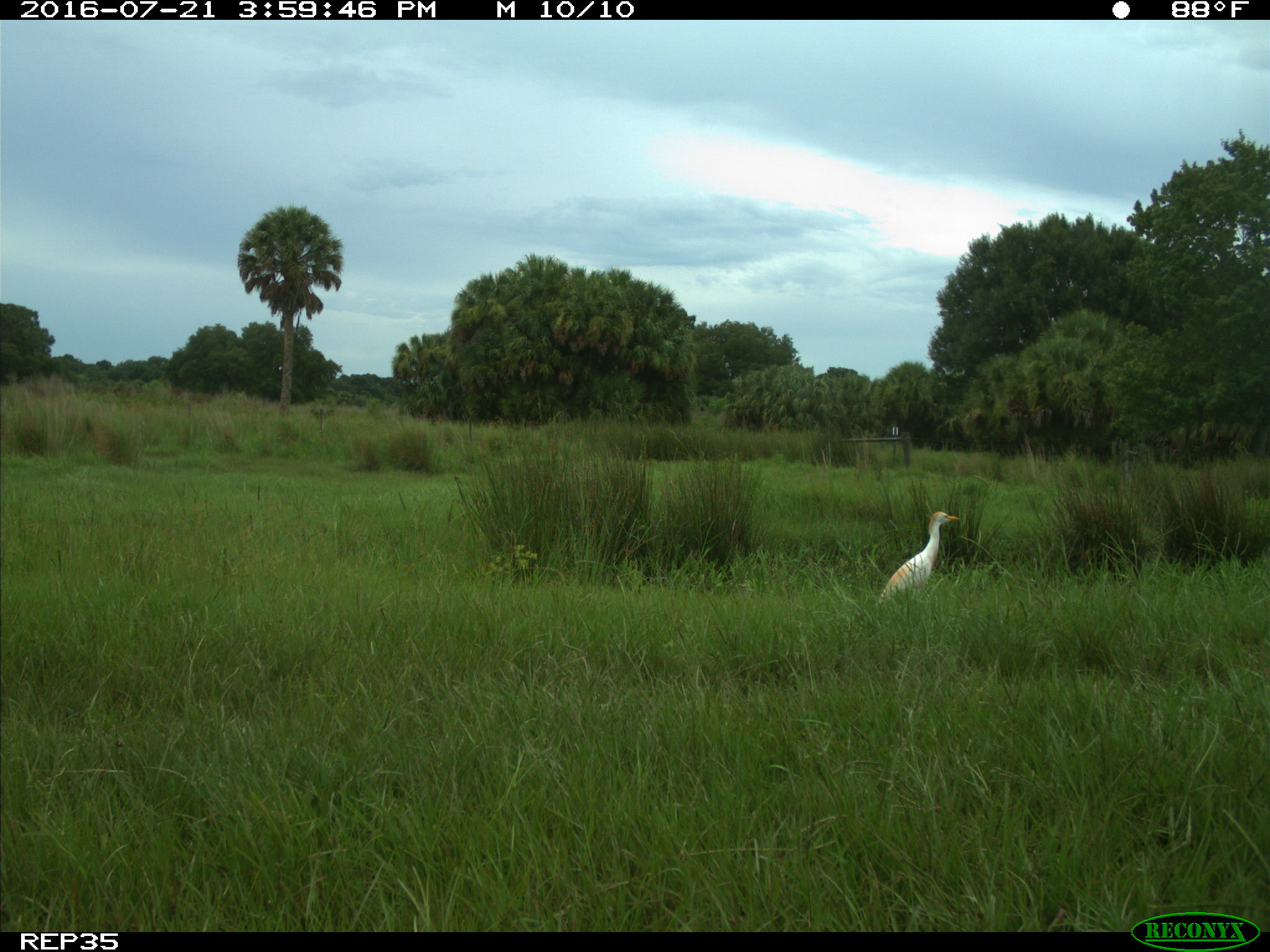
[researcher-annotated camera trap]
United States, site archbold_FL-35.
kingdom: Animalia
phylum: Chordata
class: Mammalia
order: Artiodactyla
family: Bovidae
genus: Bos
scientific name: Bos taurus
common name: domestic cow